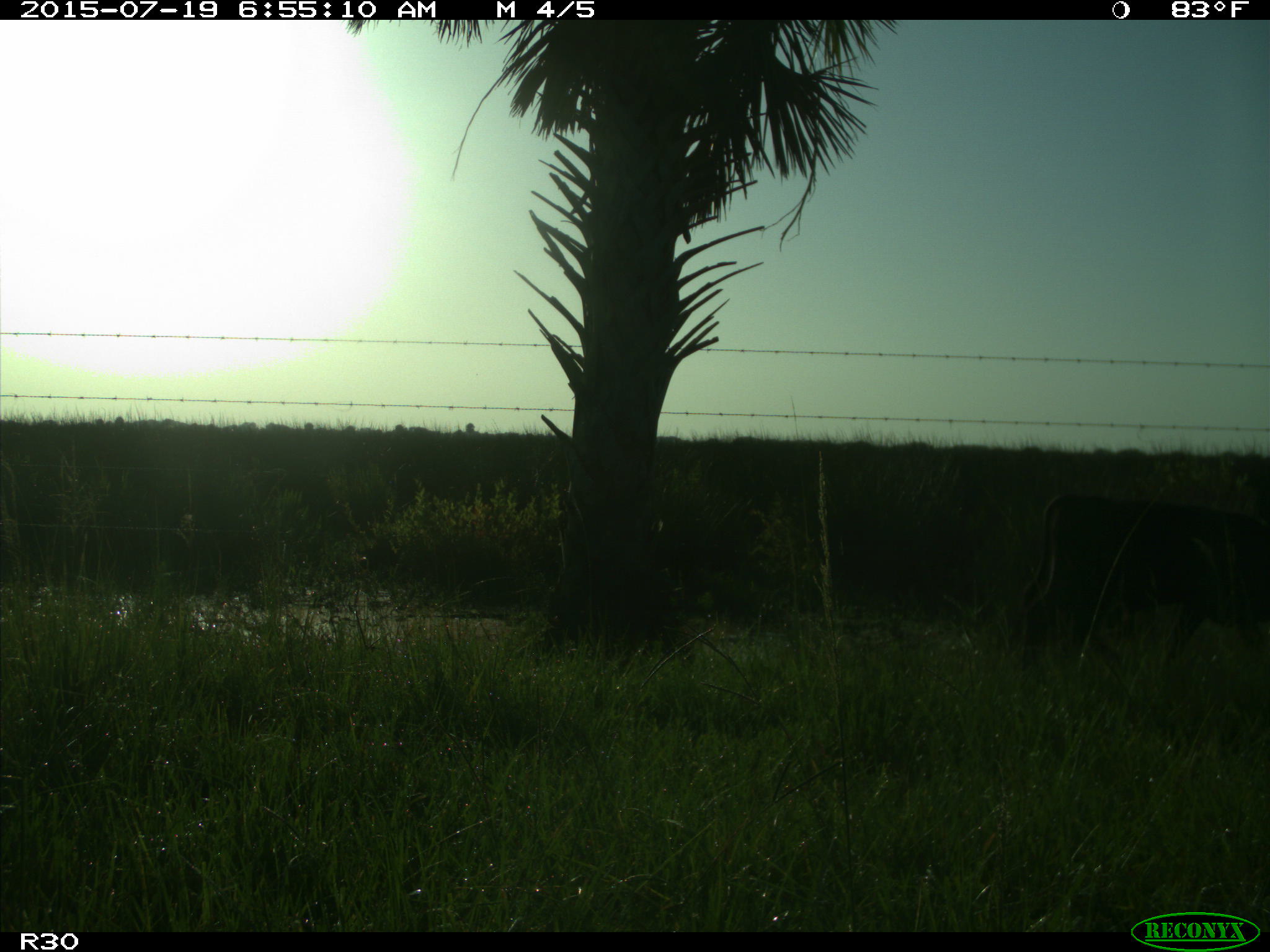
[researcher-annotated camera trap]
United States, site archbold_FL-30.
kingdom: Animalia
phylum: Chordata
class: Mammalia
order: Artiodactyla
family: Bovidae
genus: Bos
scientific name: Bos taurus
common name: domestic cow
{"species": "Bos taurus (domestic cow)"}